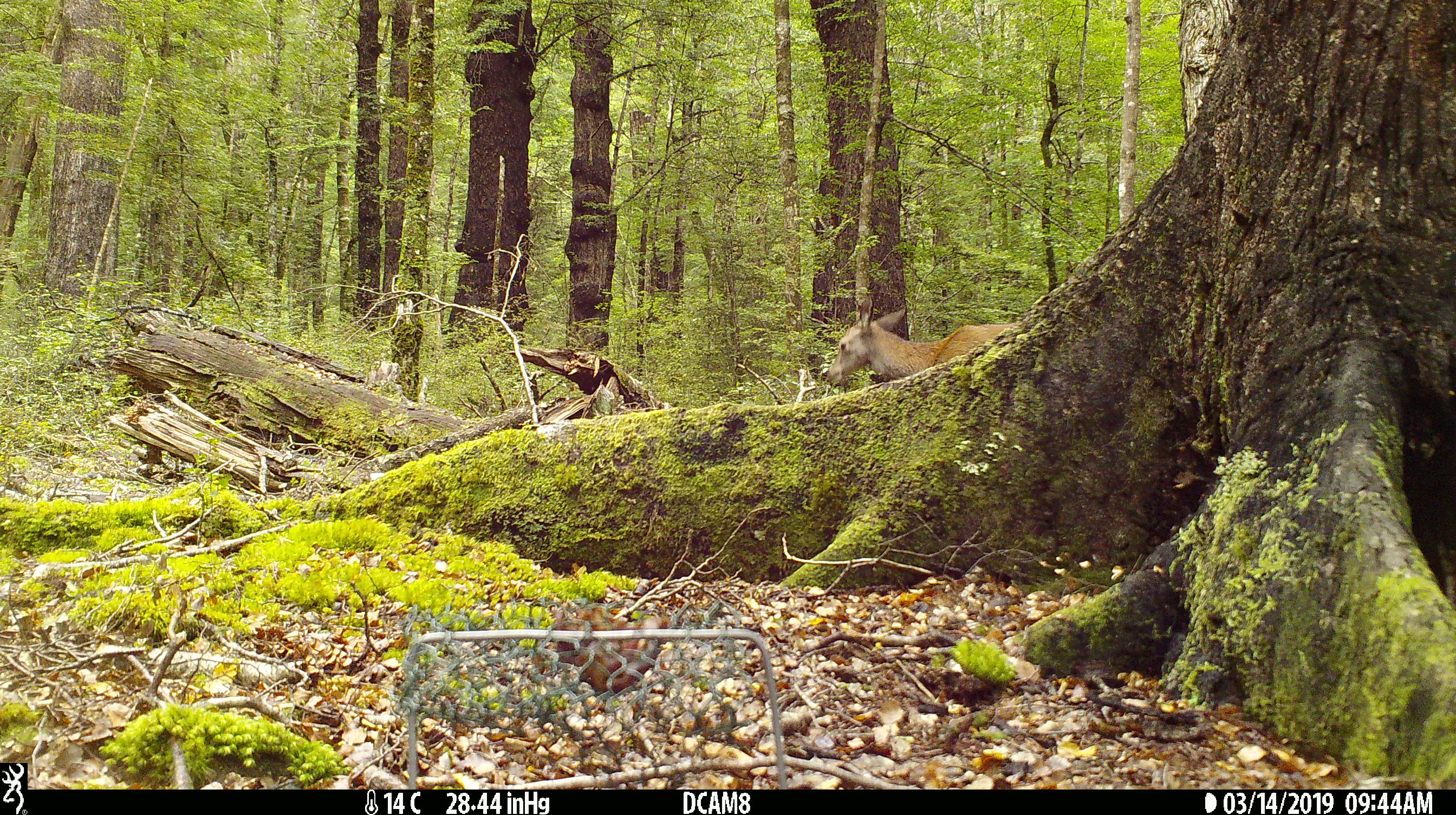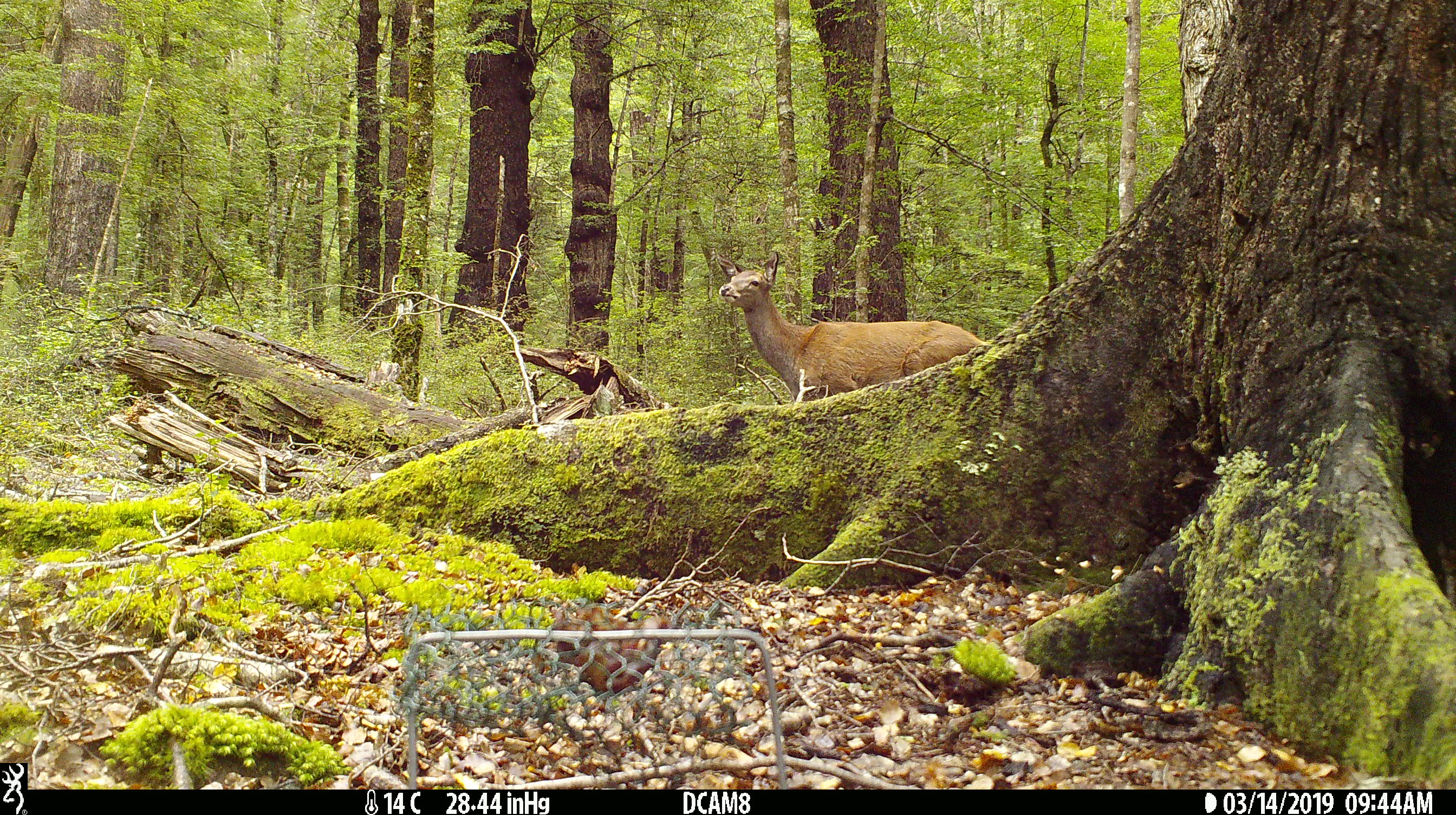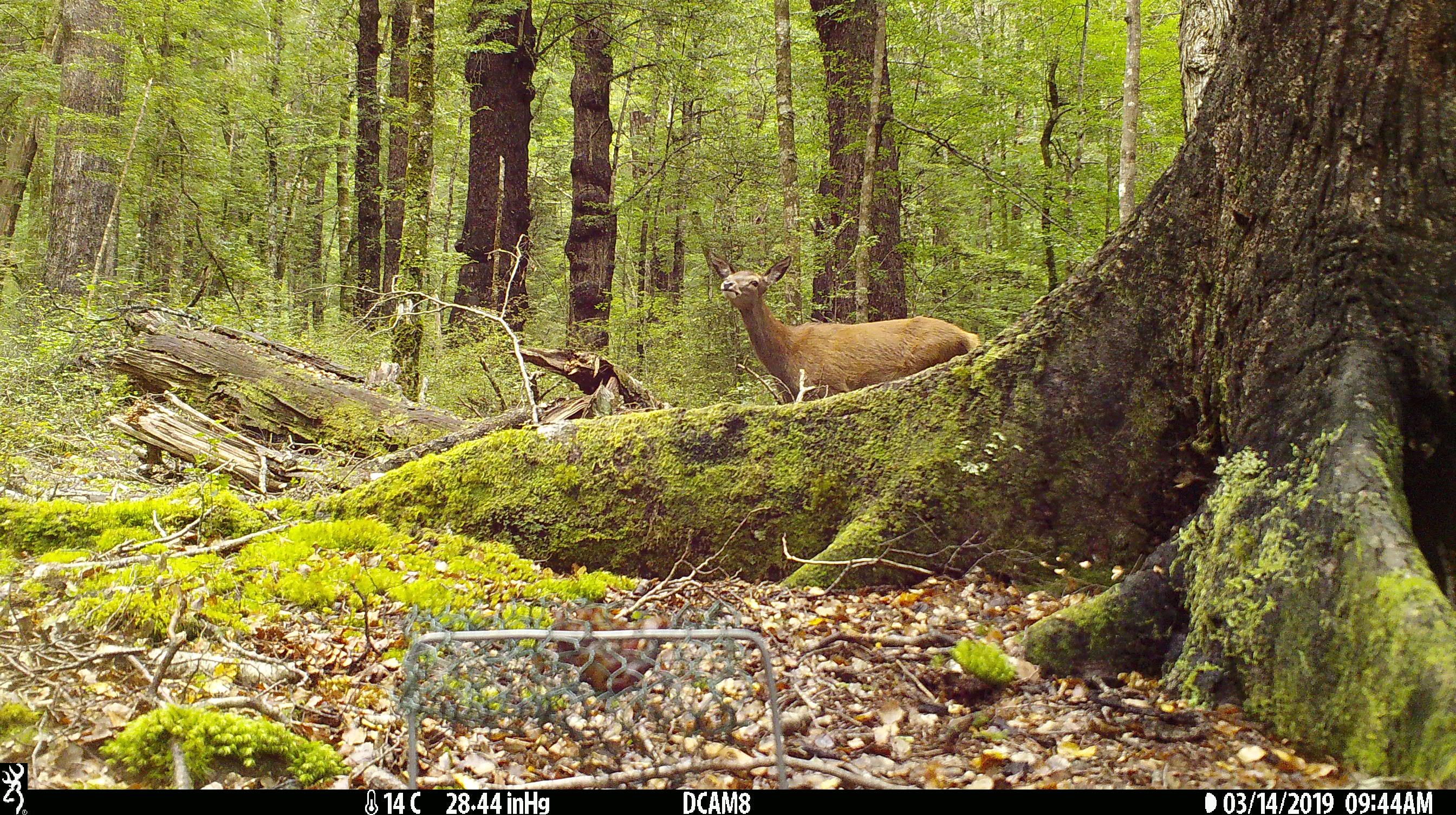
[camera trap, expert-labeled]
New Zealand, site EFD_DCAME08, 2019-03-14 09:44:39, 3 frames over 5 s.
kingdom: Animalia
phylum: Chordata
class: Mammalia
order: Artiodactyla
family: Cervidae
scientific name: Cervidae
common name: deer